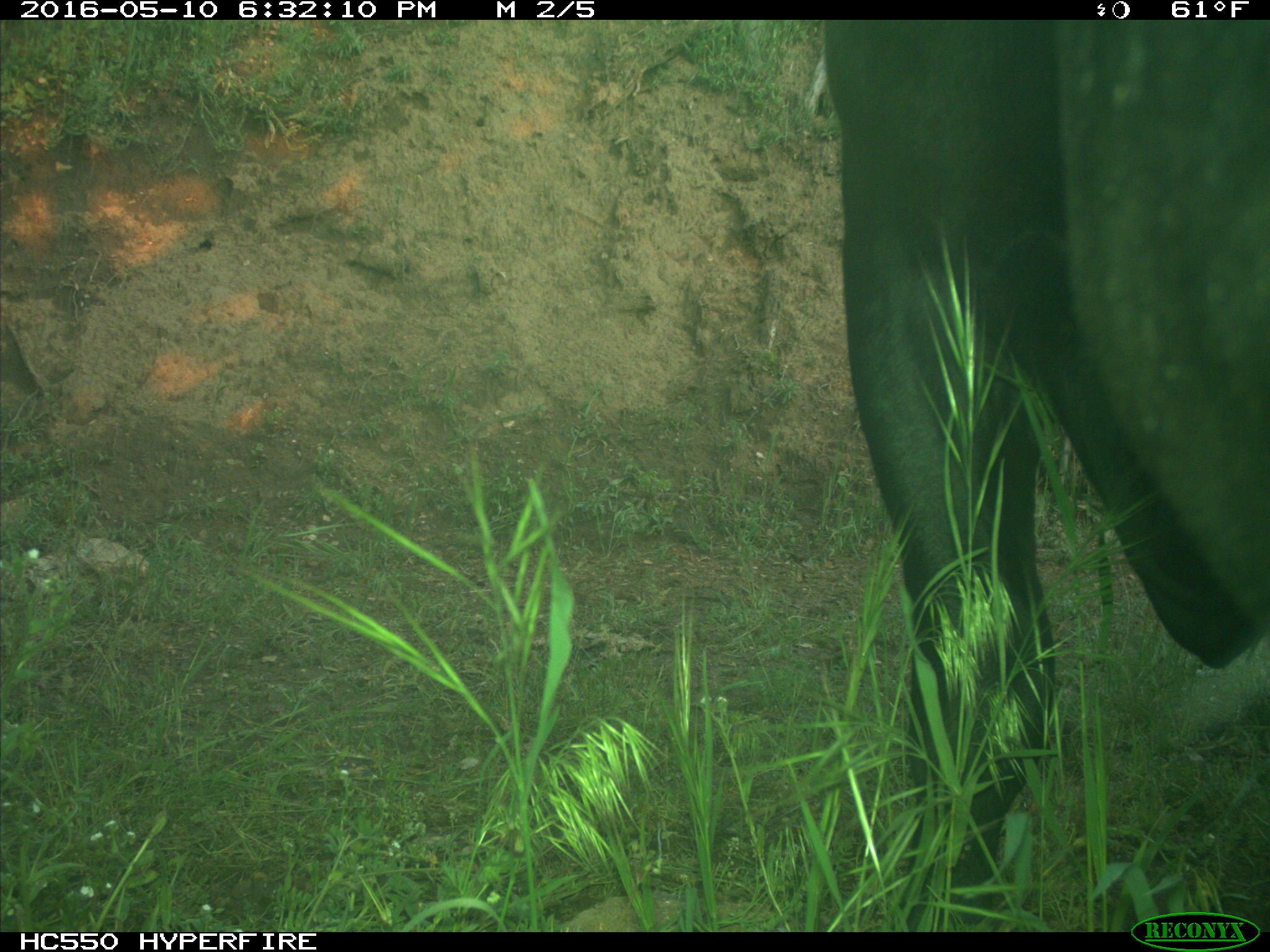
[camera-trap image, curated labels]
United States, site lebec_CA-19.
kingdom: Animalia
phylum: Chordata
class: Mammalia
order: Artiodactyla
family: Bovidae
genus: Bos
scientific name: Bos taurus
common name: domestic cow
Bos taurus (domestic cow).